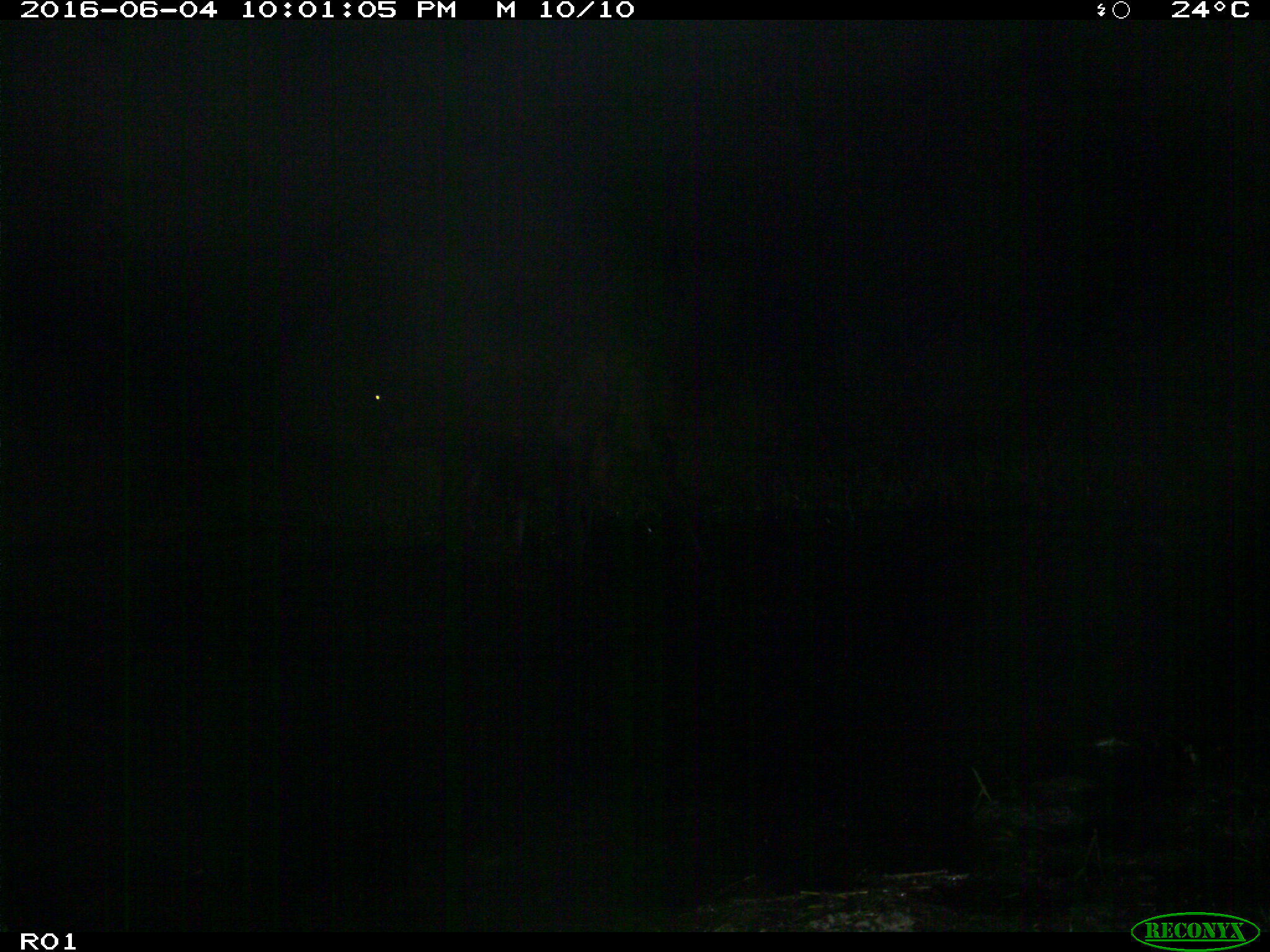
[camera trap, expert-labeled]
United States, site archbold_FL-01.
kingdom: Animalia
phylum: Chordata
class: Mammalia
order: Artiodactyla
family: Bovidae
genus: Bos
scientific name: Bos taurus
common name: domestic cow